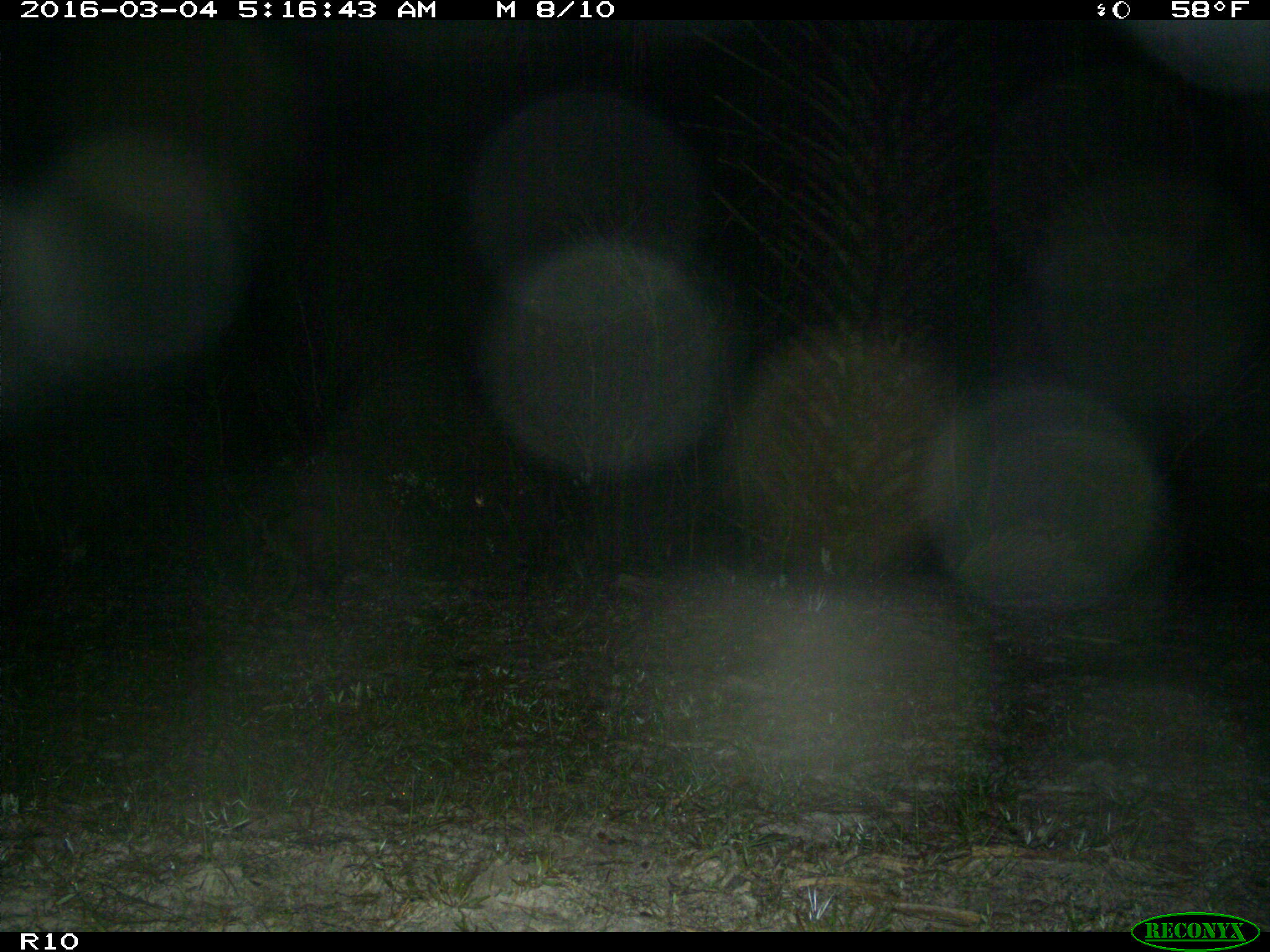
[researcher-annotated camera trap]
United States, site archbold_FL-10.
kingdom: Animalia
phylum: Chordata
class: Mammalia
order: Carnivora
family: Procyonidae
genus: Procyon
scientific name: Procyon lotor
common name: common raccoon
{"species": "Procyon lotor (common raccoon)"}